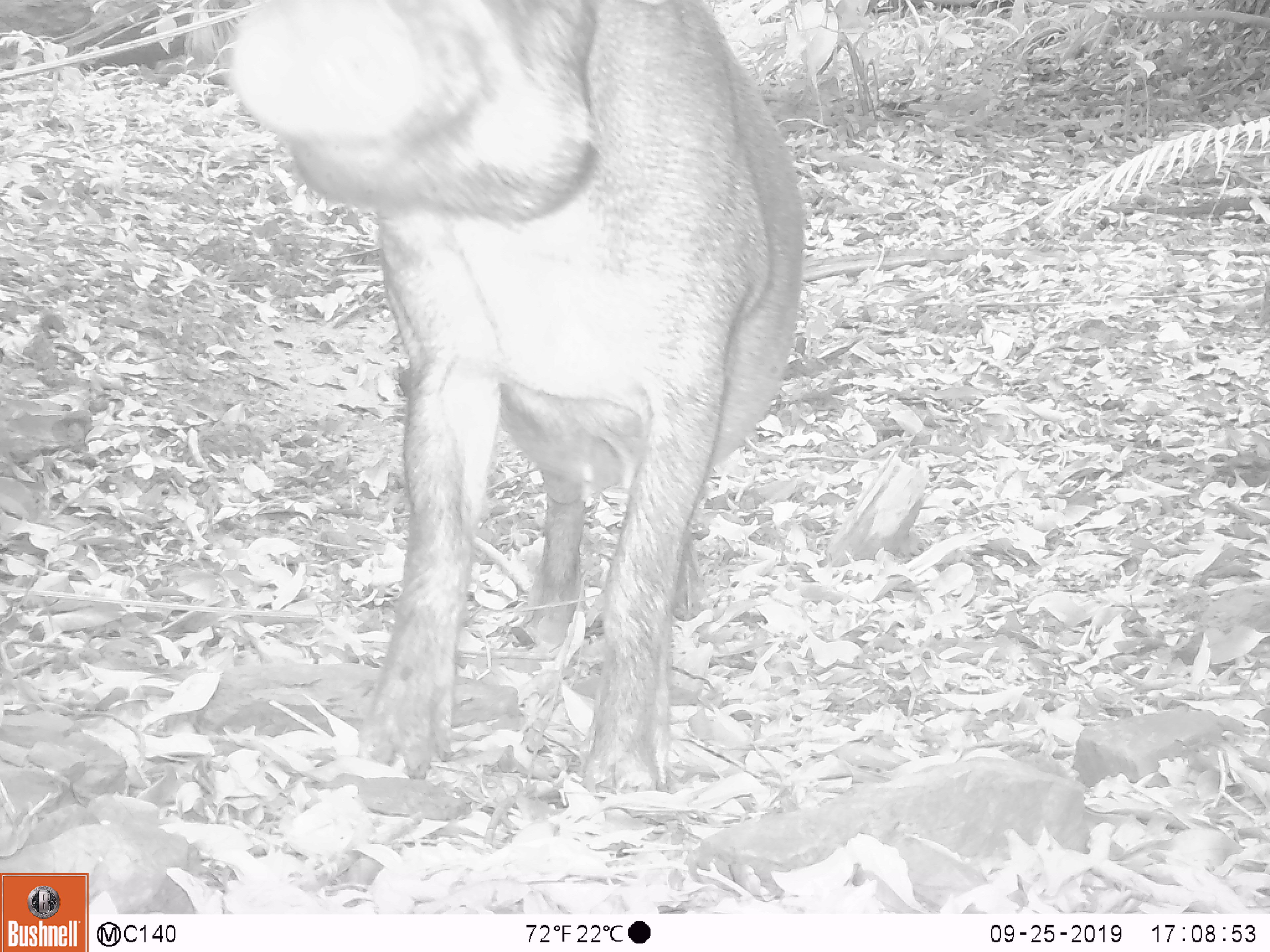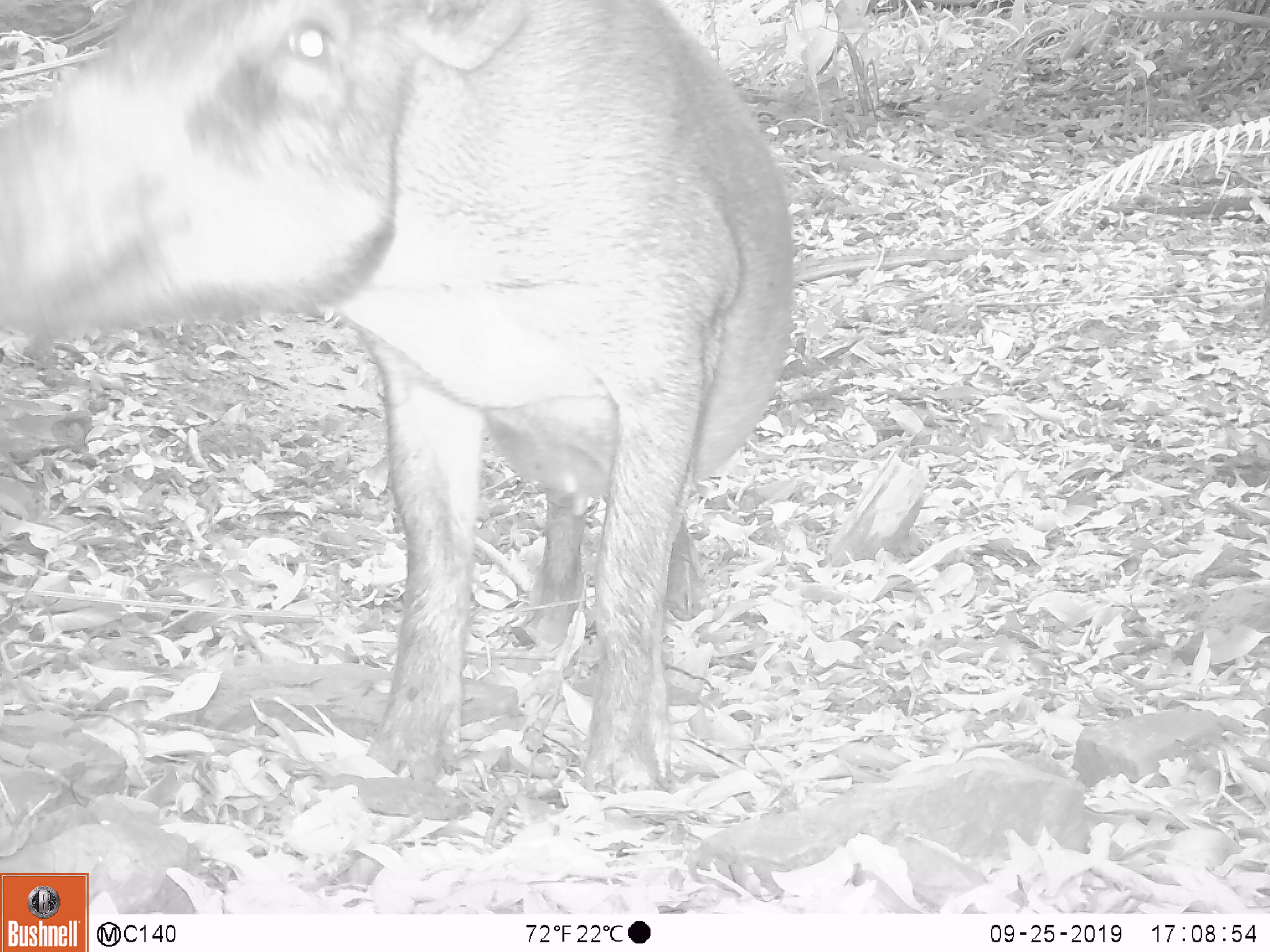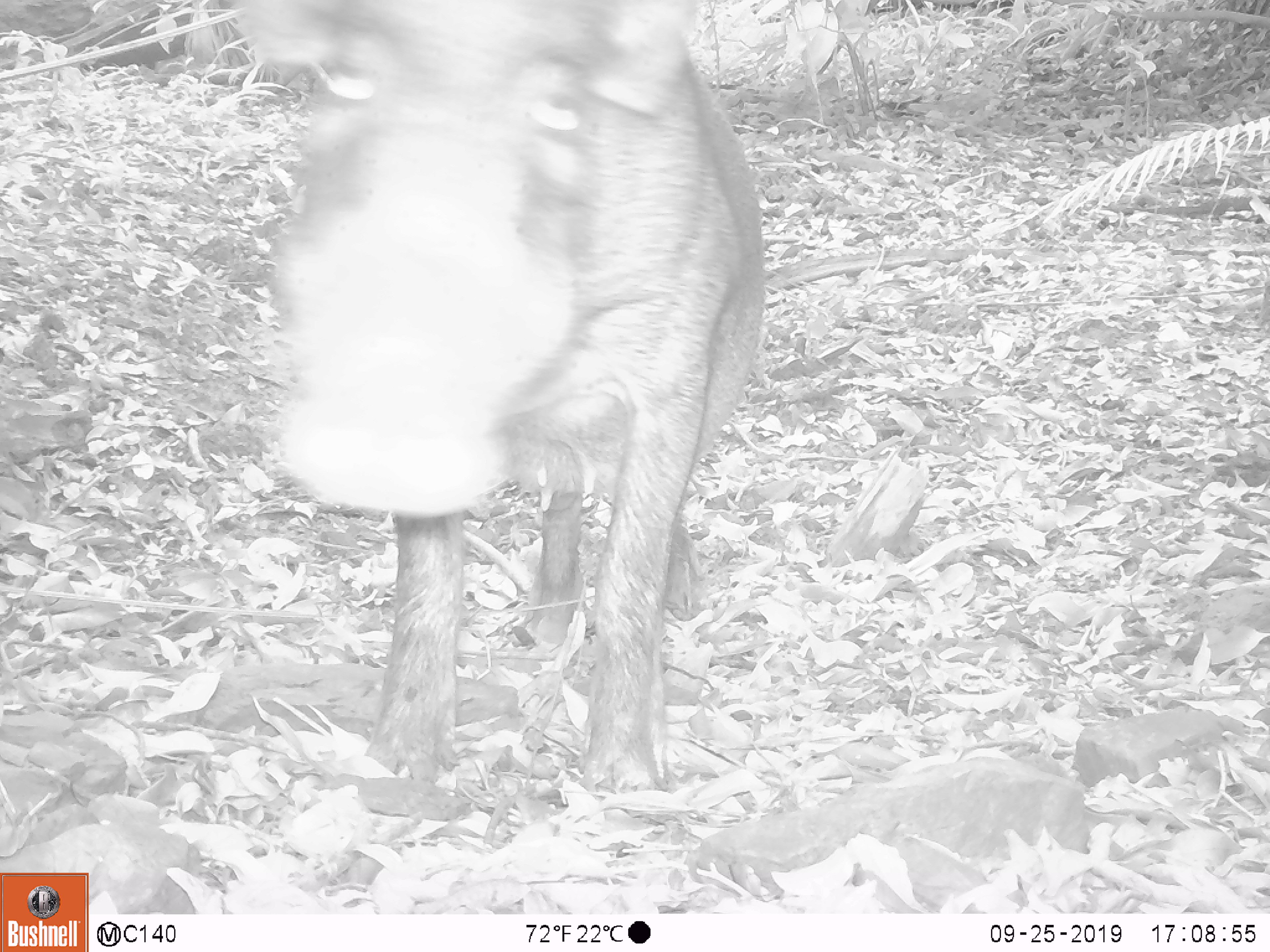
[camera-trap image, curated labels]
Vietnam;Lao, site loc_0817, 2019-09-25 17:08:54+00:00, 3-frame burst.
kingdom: Animalia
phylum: Chordata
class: Mammalia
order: Artiodactyla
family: Suidae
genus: Sus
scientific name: Sus scrofa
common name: eurasian wild pig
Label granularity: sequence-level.